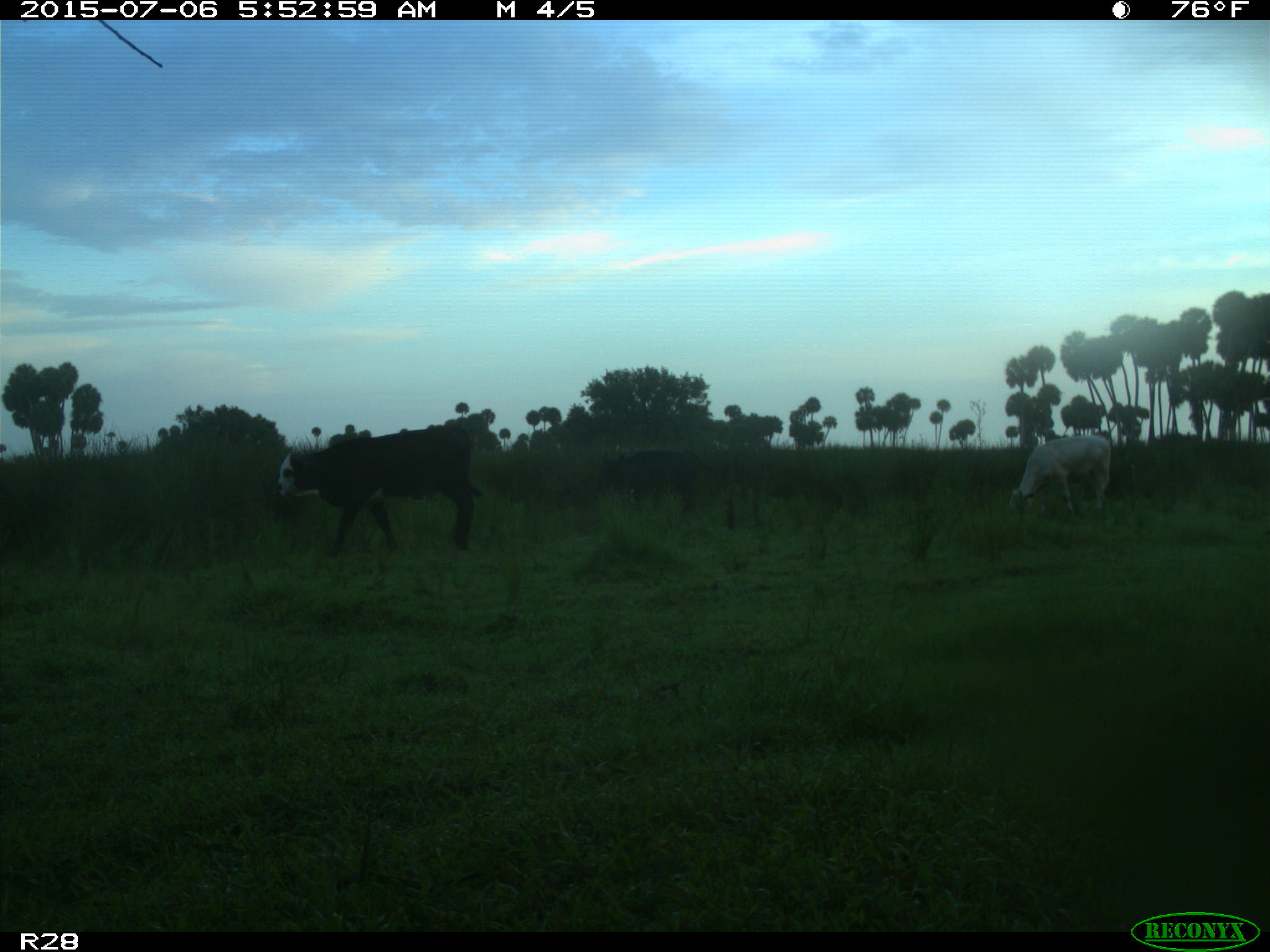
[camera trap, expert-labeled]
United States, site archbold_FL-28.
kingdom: Animalia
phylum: Chordata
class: Mammalia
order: Artiodactyla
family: Bovidae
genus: Bos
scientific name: Bos taurus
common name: domestic cow